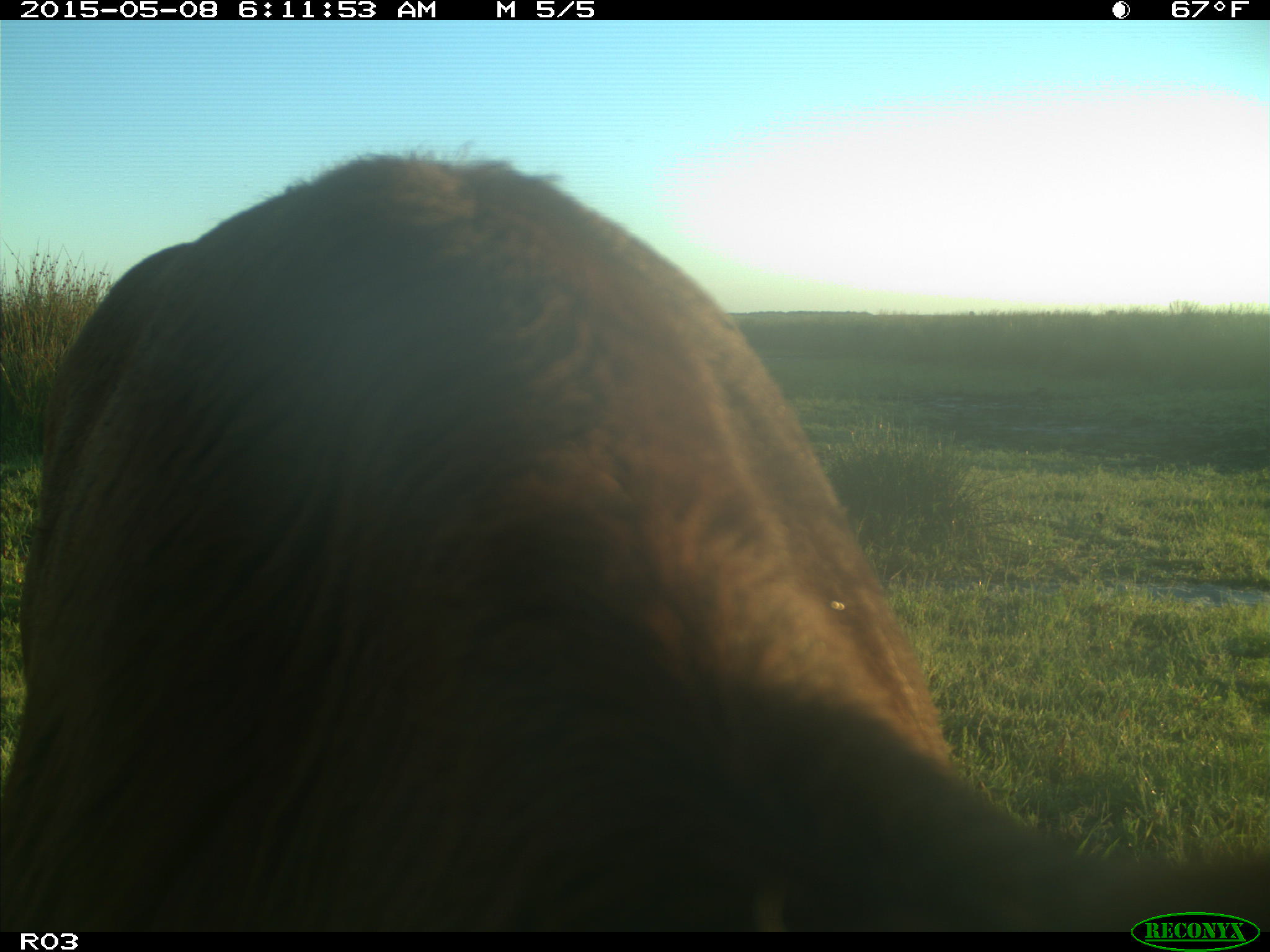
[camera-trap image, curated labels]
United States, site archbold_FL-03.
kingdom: Animalia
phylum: Chordata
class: Mammalia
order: Artiodactyla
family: Bovidae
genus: Bos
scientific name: Bos taurus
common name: domestic cow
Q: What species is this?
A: Bos taurus (domestic cow).